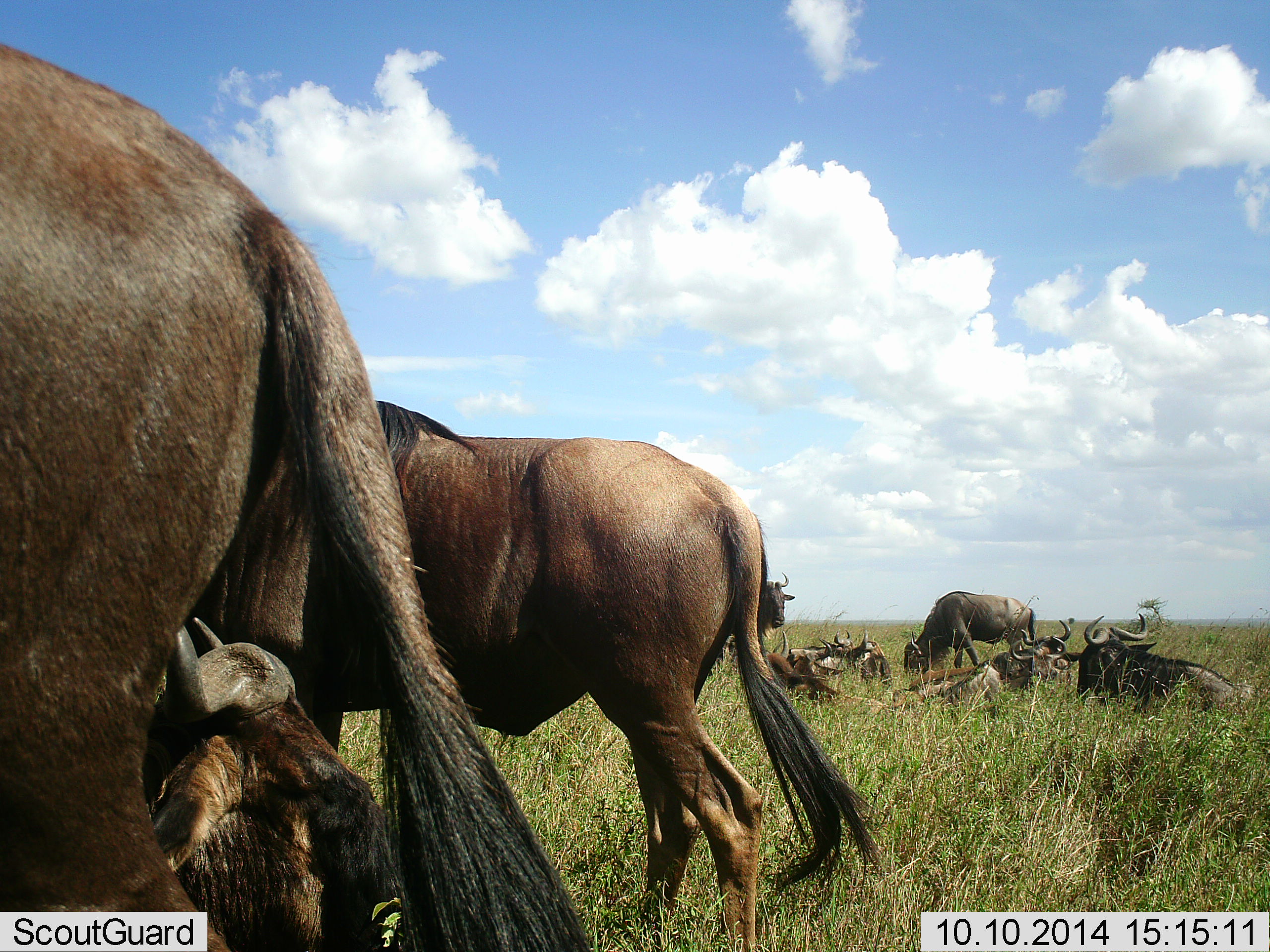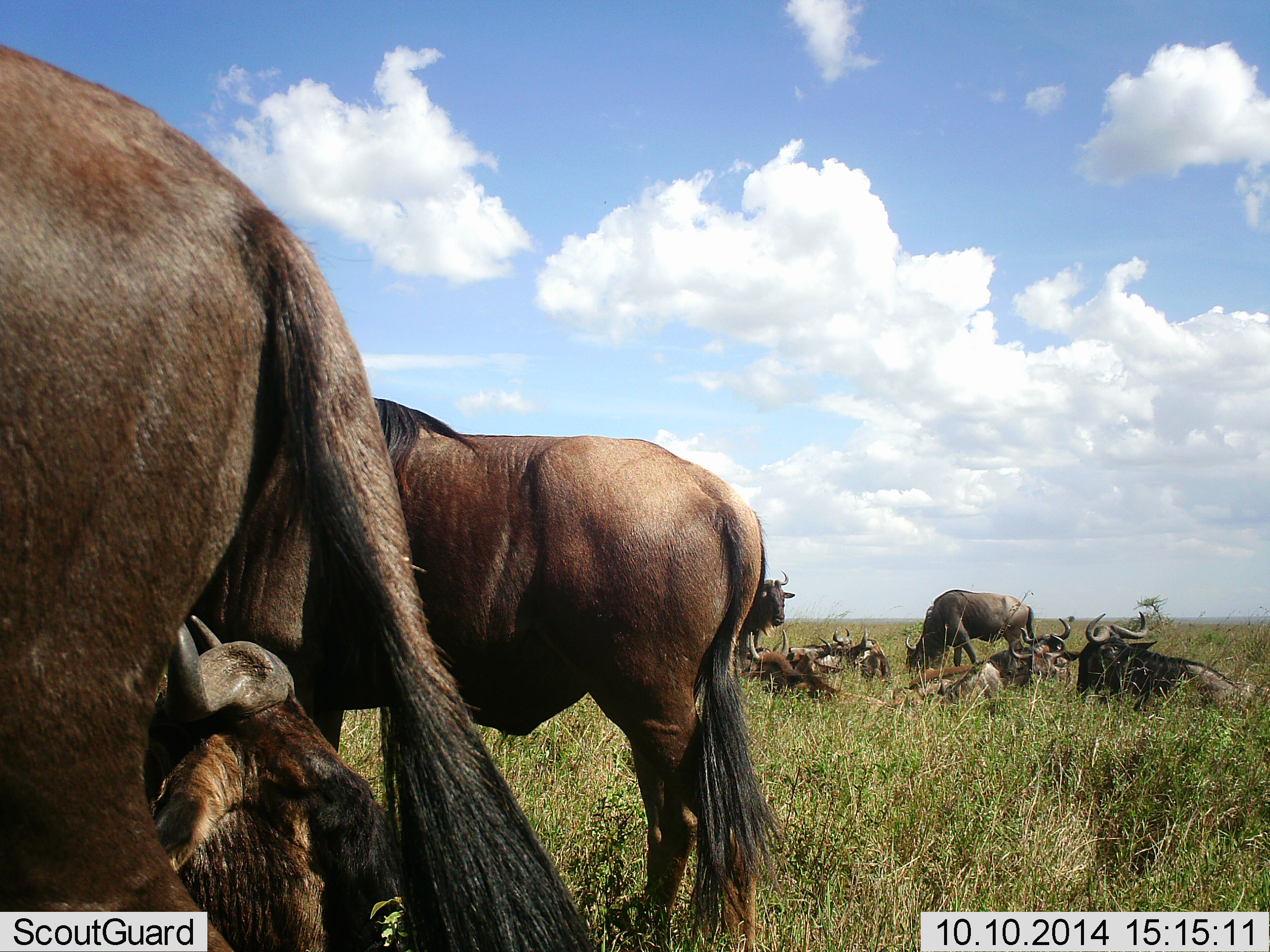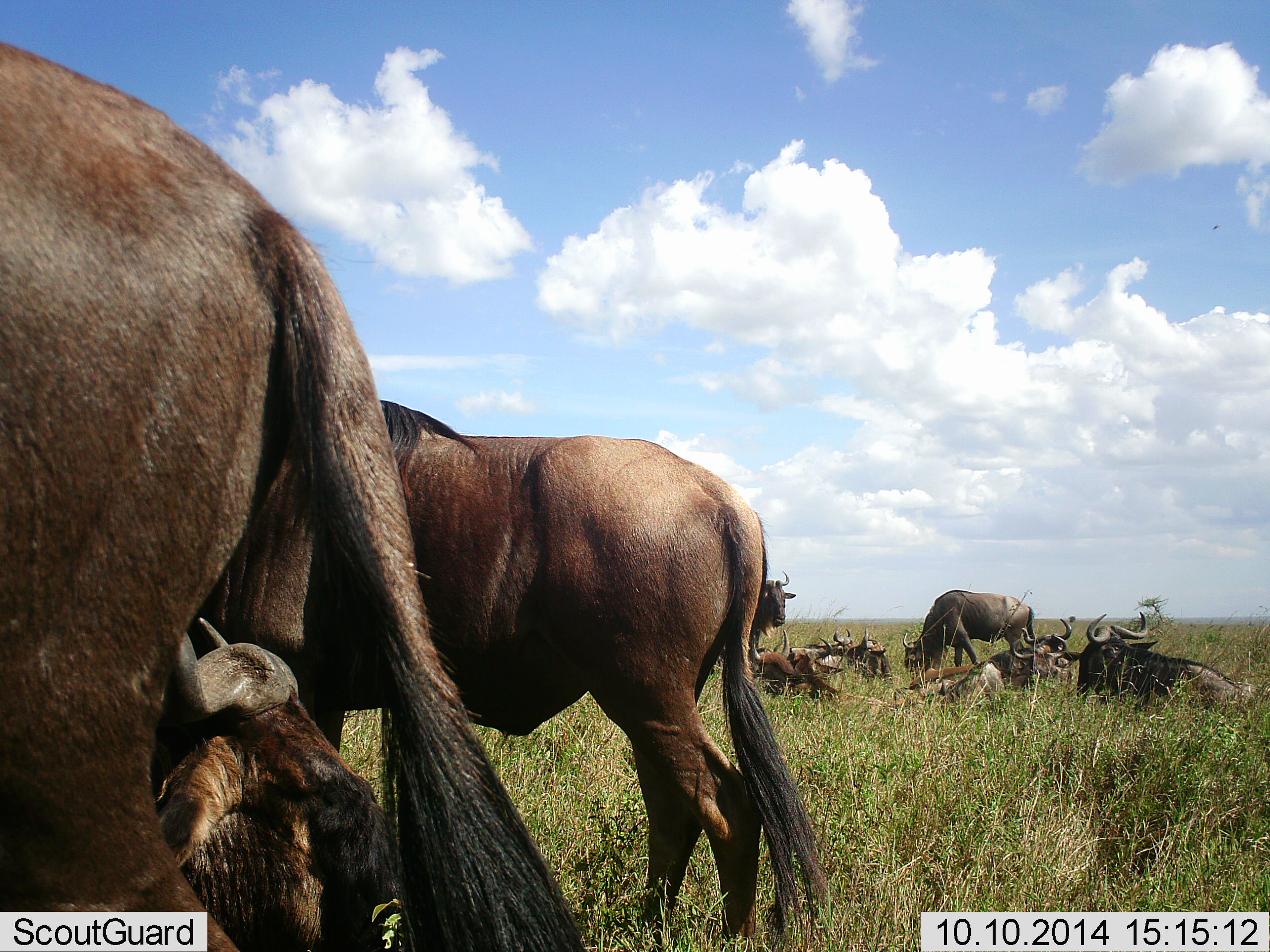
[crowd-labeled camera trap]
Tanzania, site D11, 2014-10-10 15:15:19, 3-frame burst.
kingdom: Animalia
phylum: Chordata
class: Mammalia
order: Artiodactyla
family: Bovidae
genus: Connochaetes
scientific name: Connochaetes taurinus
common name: blue wildebeest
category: wildebeest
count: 11-50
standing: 80%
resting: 100%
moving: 0%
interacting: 20%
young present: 10%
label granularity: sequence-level